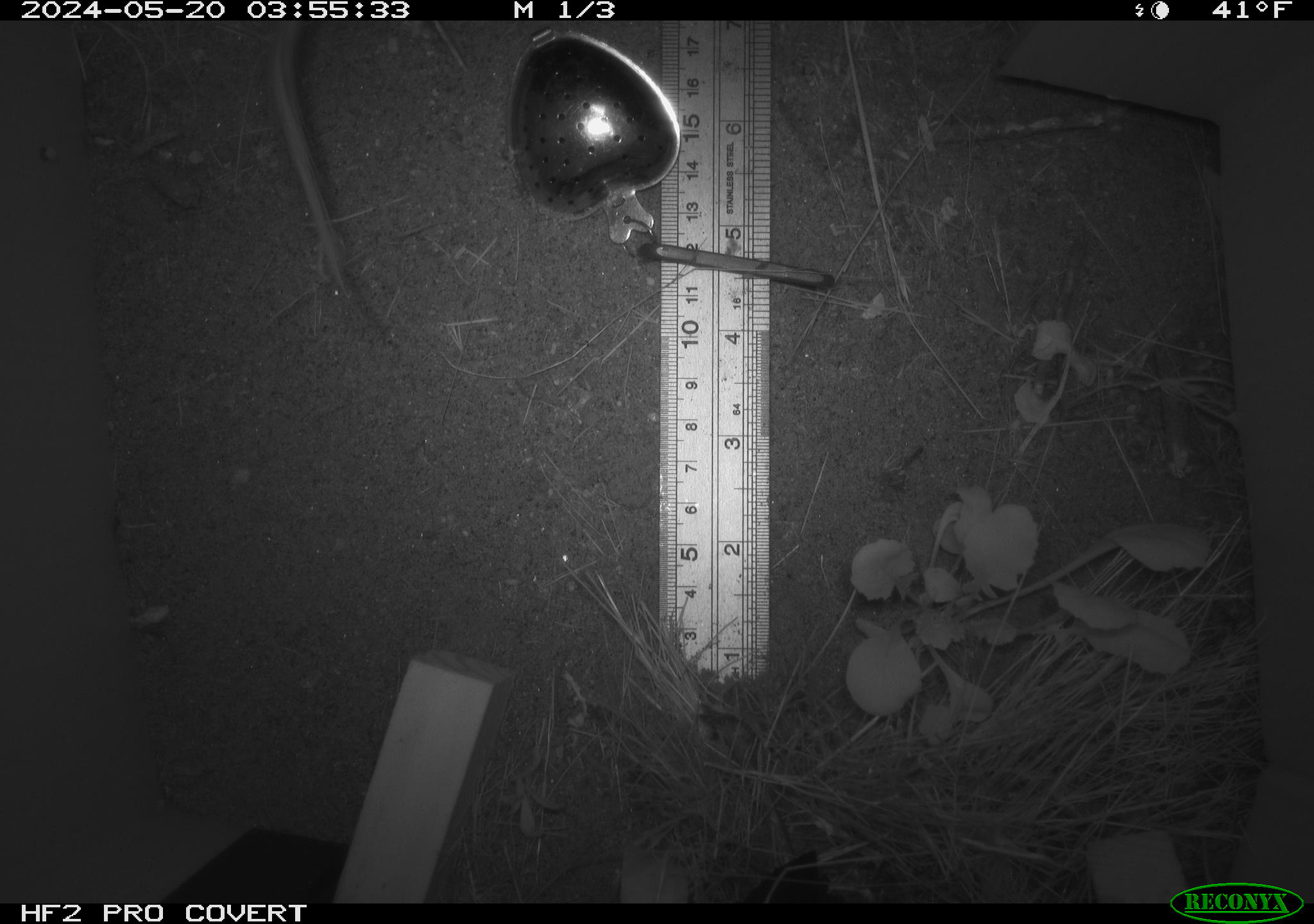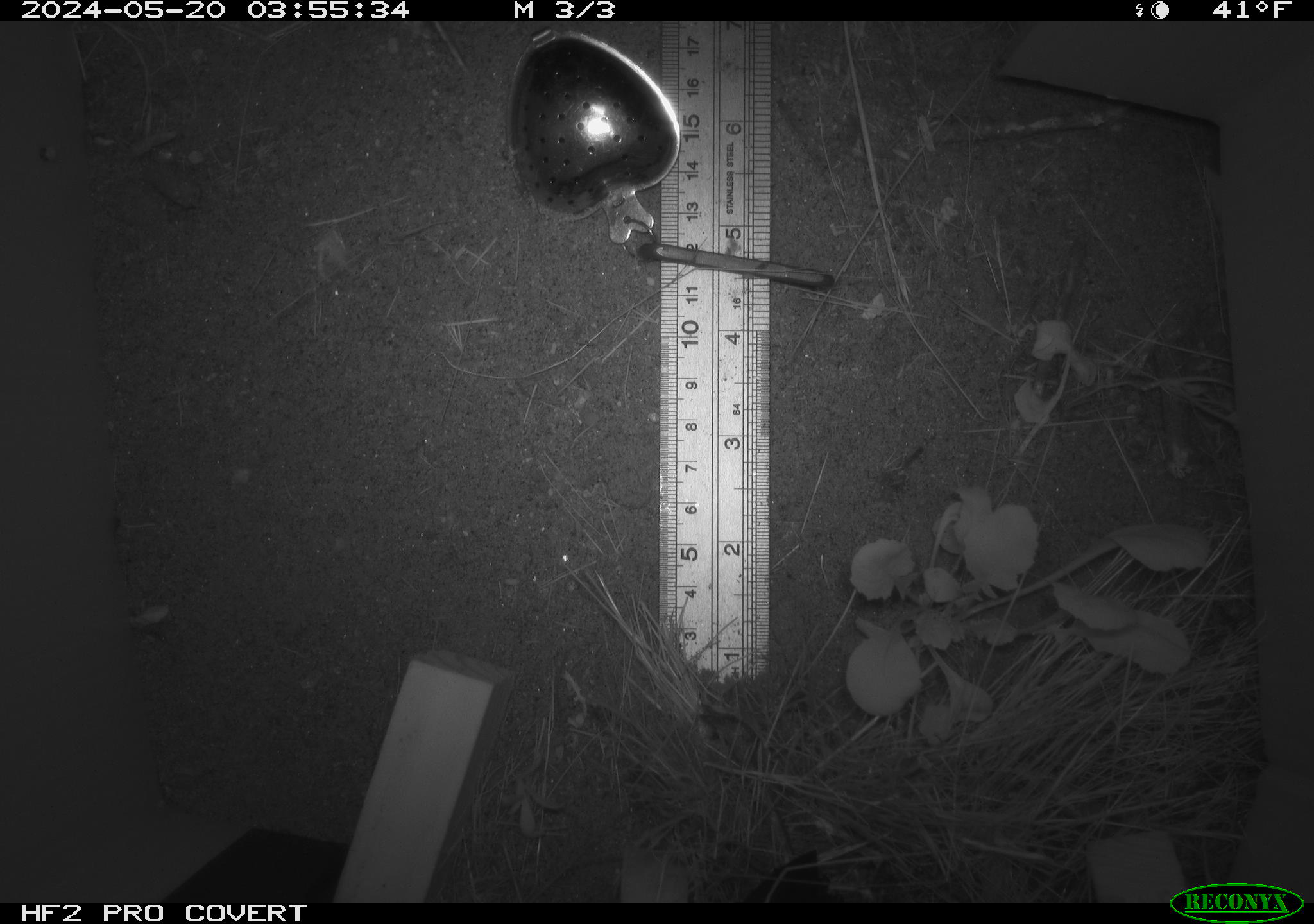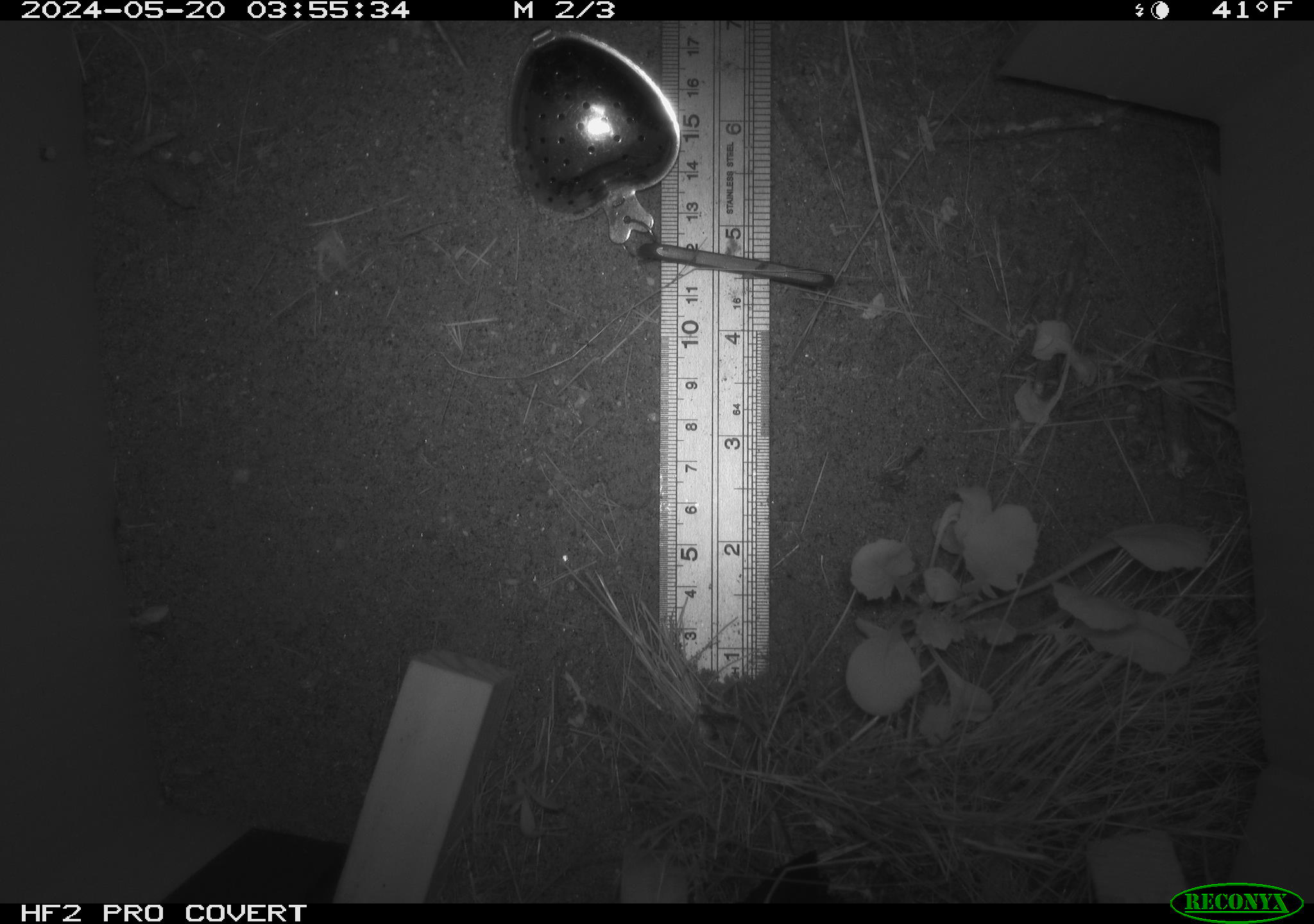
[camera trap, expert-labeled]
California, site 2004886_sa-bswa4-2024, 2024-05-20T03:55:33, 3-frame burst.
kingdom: Animalia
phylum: Chordata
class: Mammalia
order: Rodentia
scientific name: Rodentia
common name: rodent